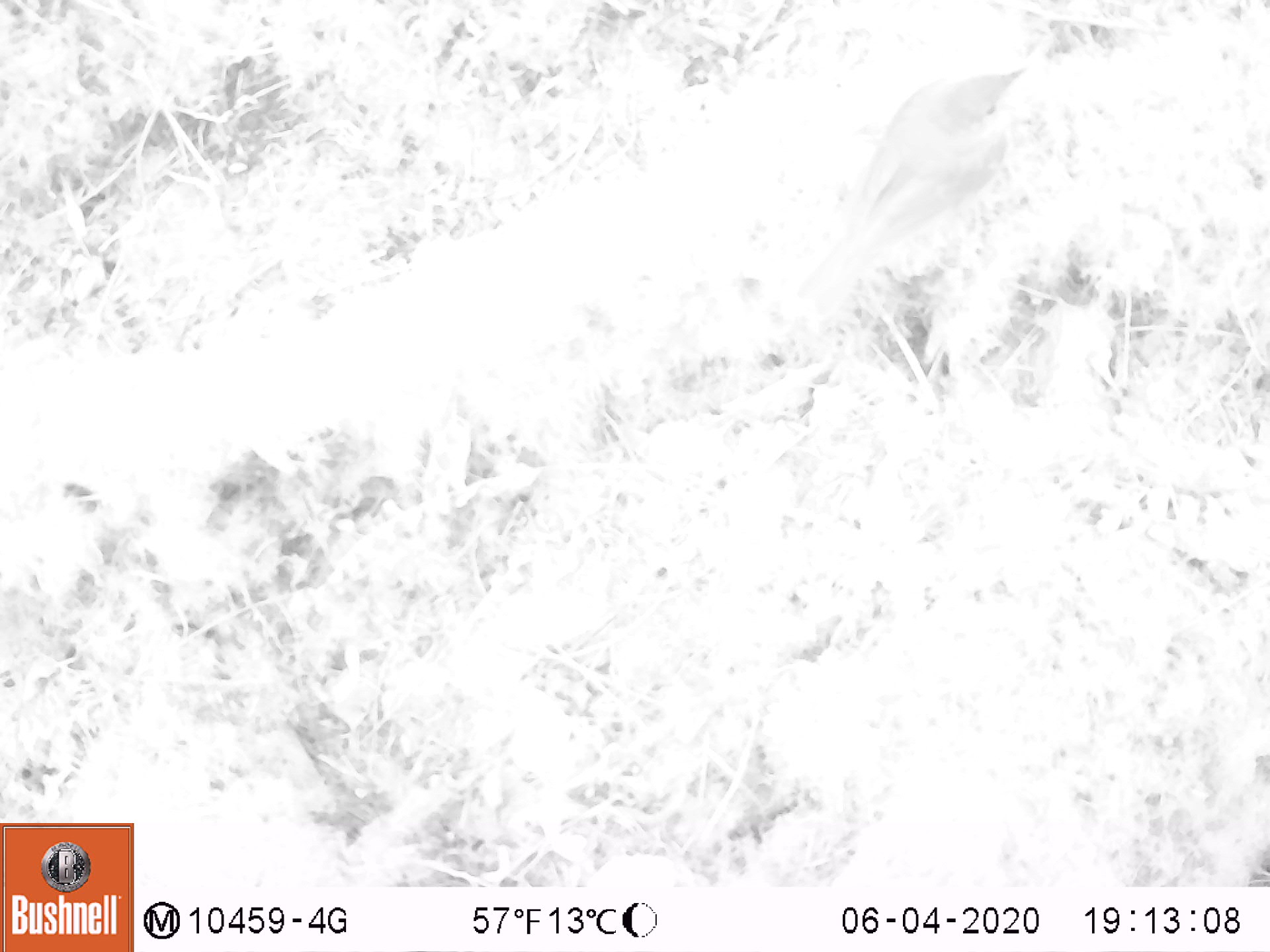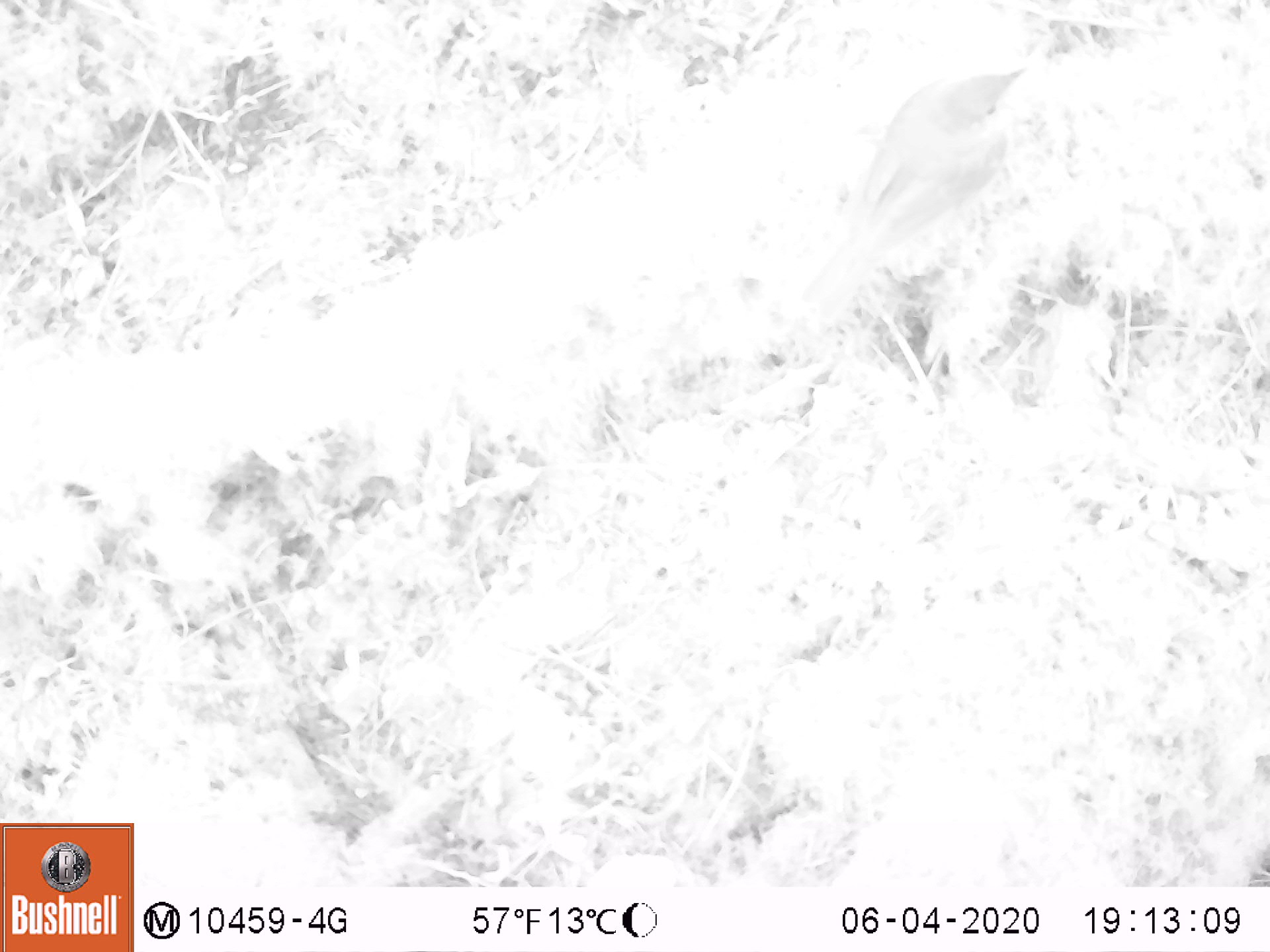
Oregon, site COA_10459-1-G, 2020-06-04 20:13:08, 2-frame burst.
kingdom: Animalia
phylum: Chordata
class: Aves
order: Passeriformes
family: Turdidae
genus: Catharus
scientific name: Catharus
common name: brown thrushes and nightingale-thrushes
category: catharus species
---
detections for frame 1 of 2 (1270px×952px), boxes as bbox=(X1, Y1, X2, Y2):
catharus species: bbox=(785, 56, 1042, 318)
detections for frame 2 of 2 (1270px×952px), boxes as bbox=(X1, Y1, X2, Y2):
catharus species: bbox=(781, 53, 1035, 327)